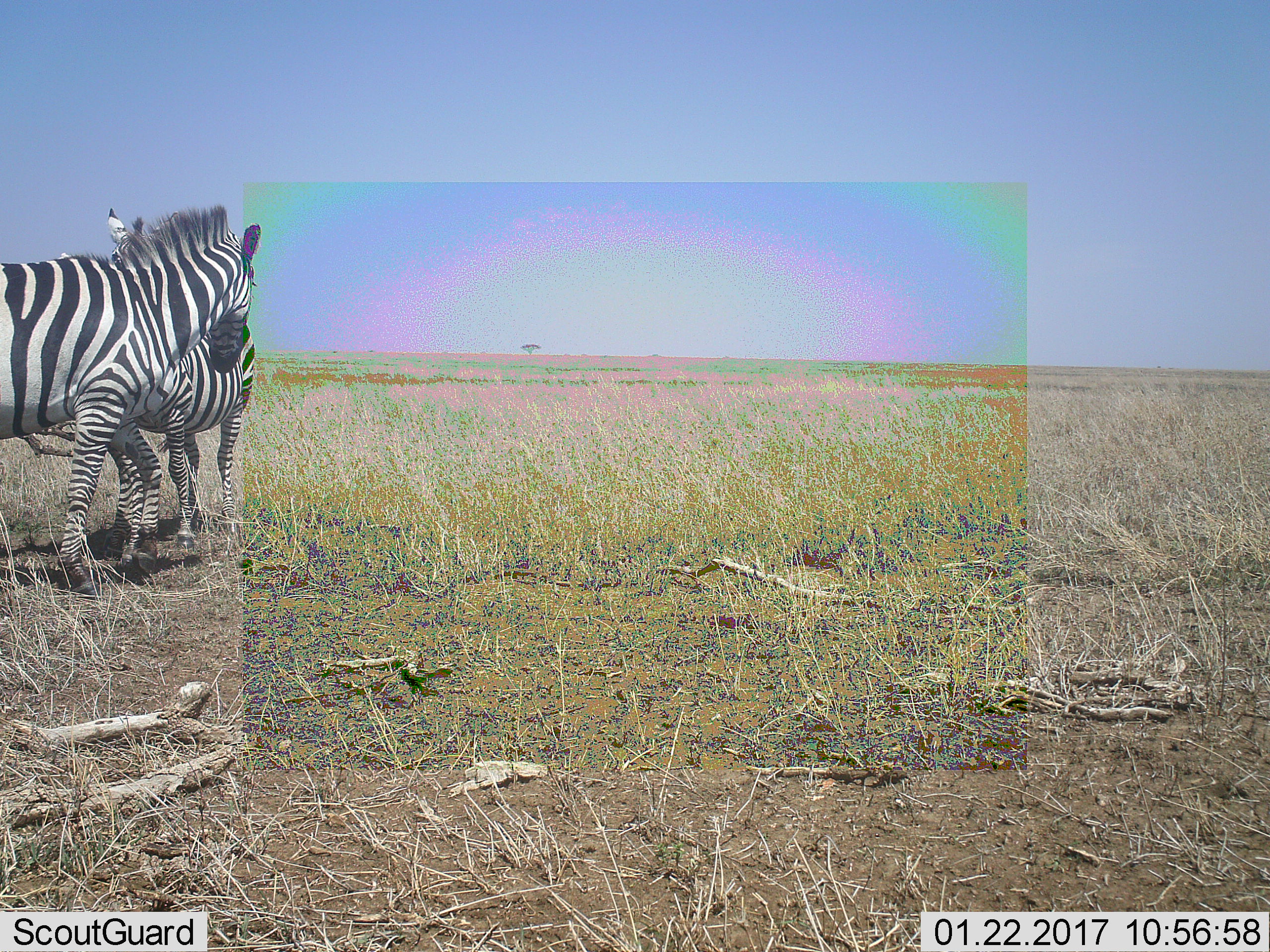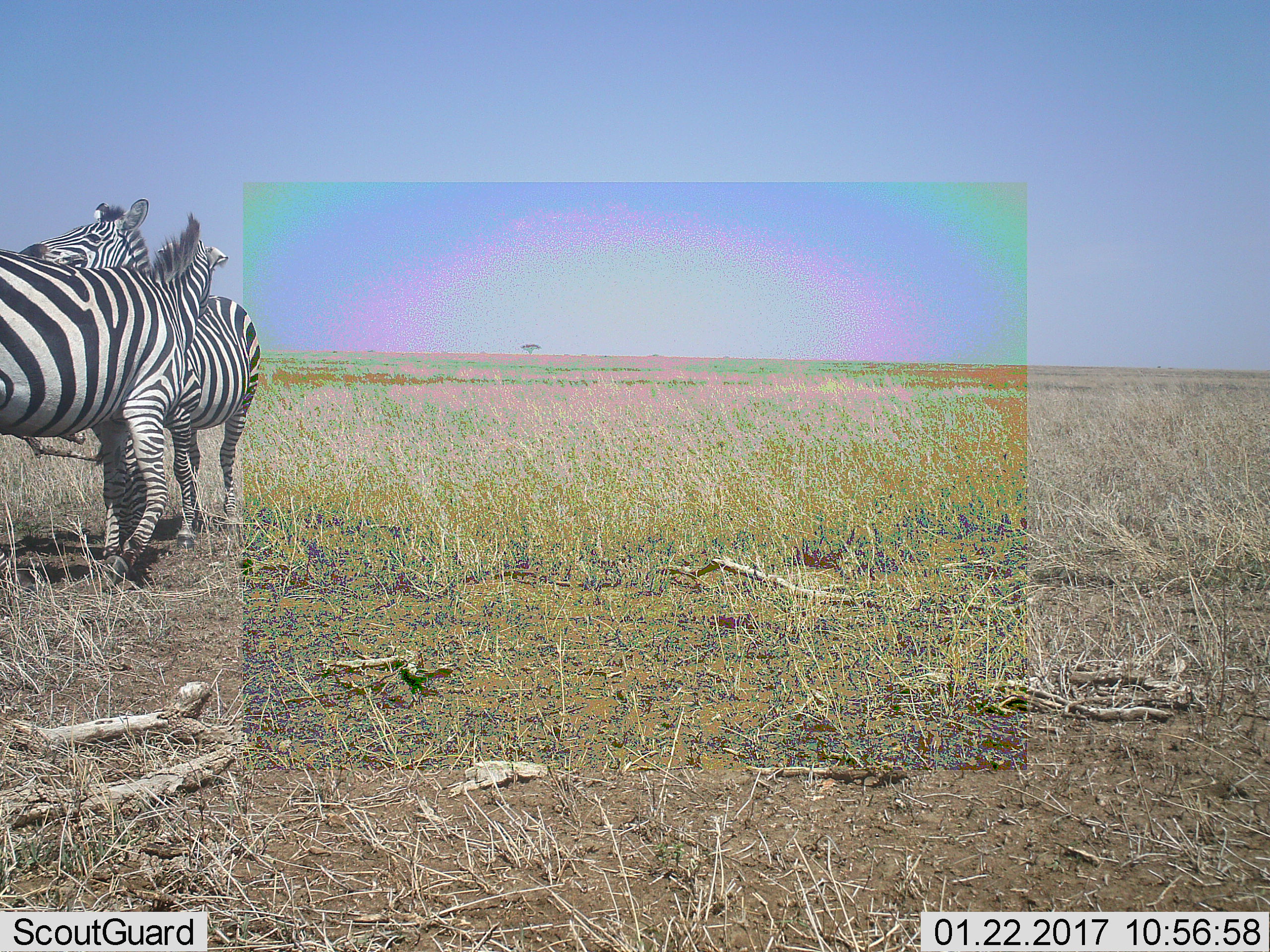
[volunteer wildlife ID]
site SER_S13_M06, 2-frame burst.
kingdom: Animalia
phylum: Chordata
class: Mammalia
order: Perissodactyla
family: Equidae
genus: Equus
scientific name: Equus quagga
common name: plains zebra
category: zebraplains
Zebraplains (plains zebra) (Equus quagga), count 3. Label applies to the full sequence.